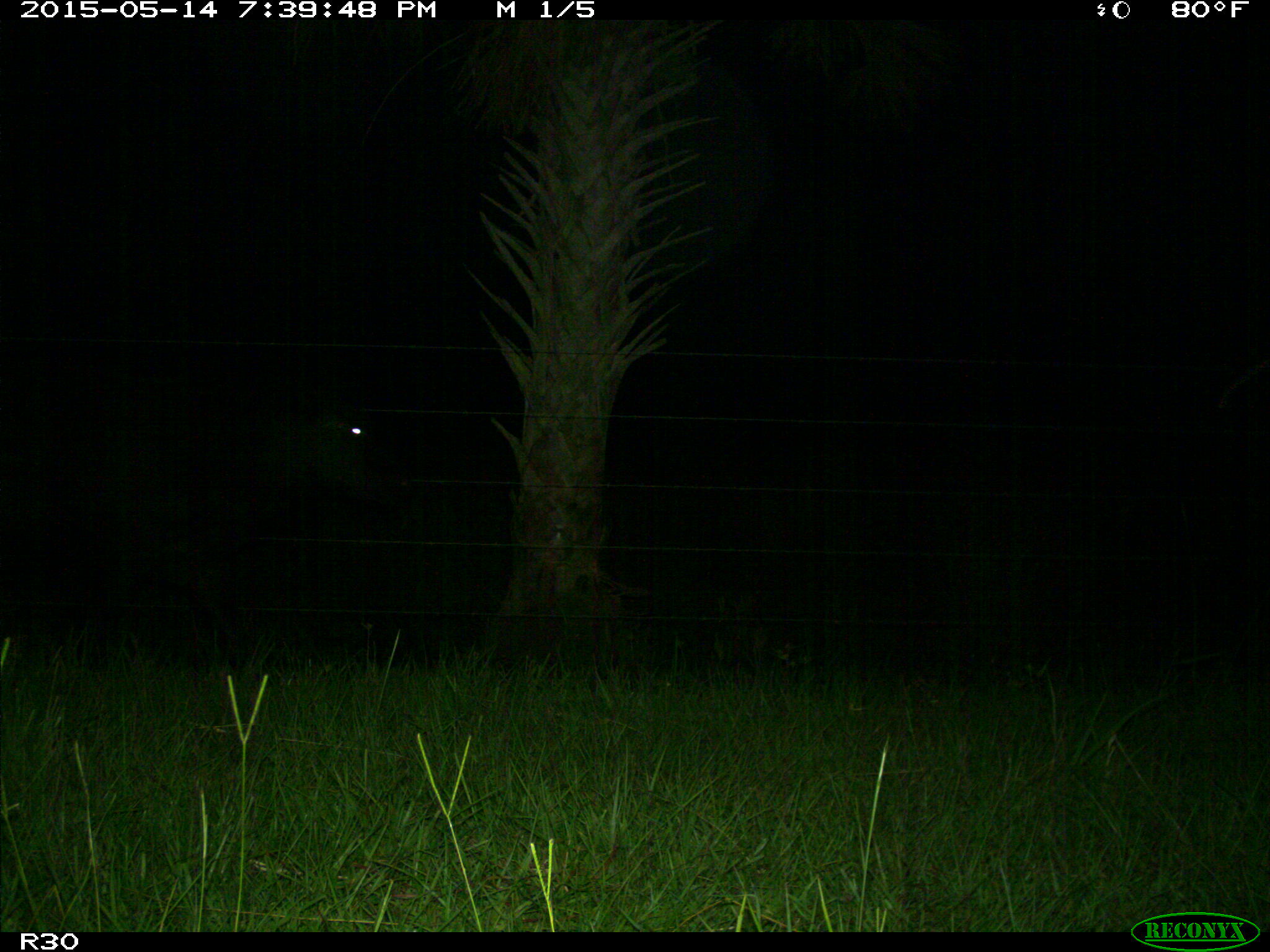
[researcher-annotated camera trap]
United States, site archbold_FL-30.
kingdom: Animalia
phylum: Chordata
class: Mammalia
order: Artiodactyla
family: Bovidae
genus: Bos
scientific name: Bos taurus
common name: domestic cow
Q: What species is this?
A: Bos taurus (domestic cow).